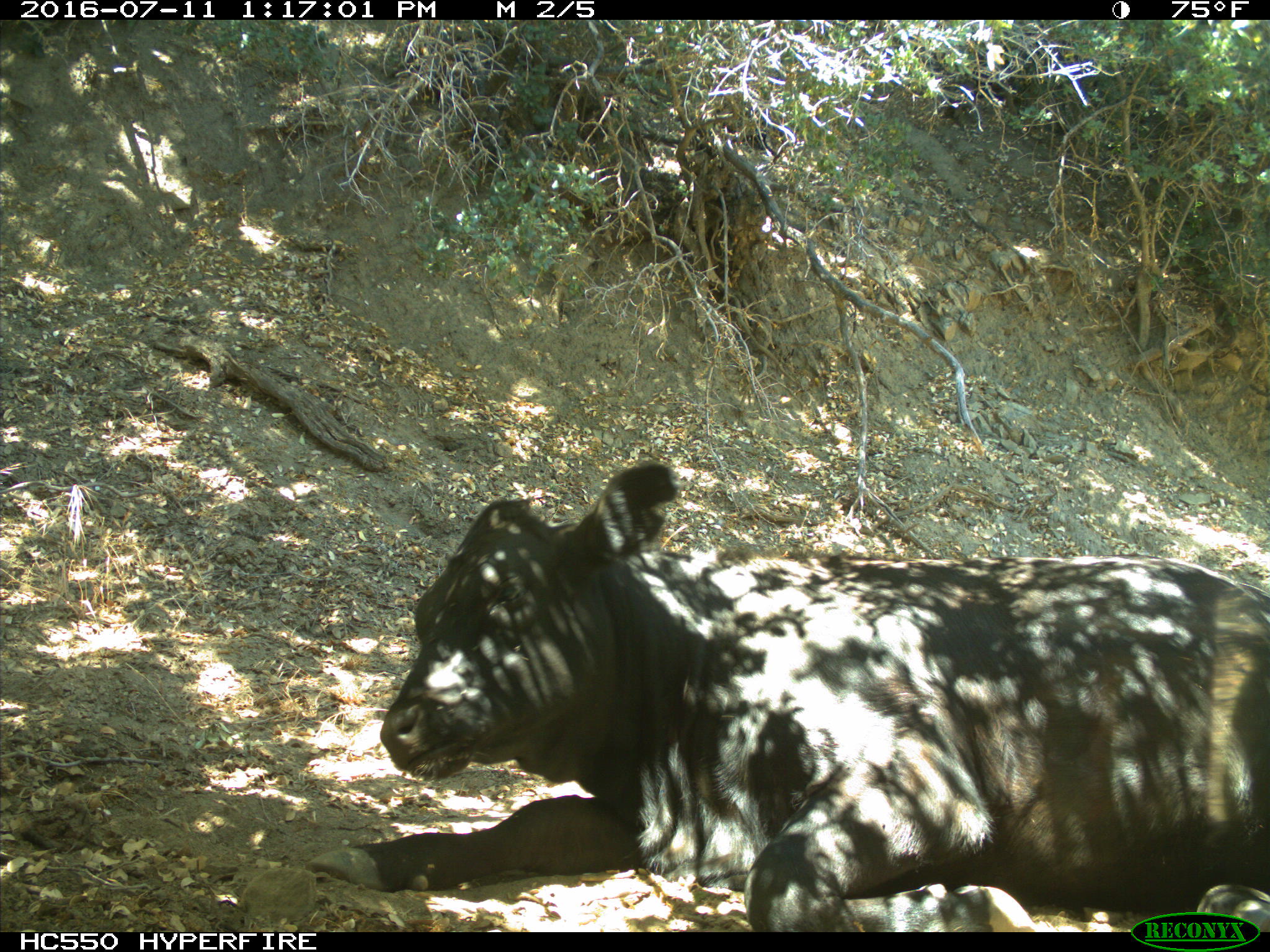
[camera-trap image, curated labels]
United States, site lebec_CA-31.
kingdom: Animalia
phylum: Chordata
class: Mammalia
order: Artiodactyla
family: Bovidae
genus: Bos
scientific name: Bos taurus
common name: domestic cow